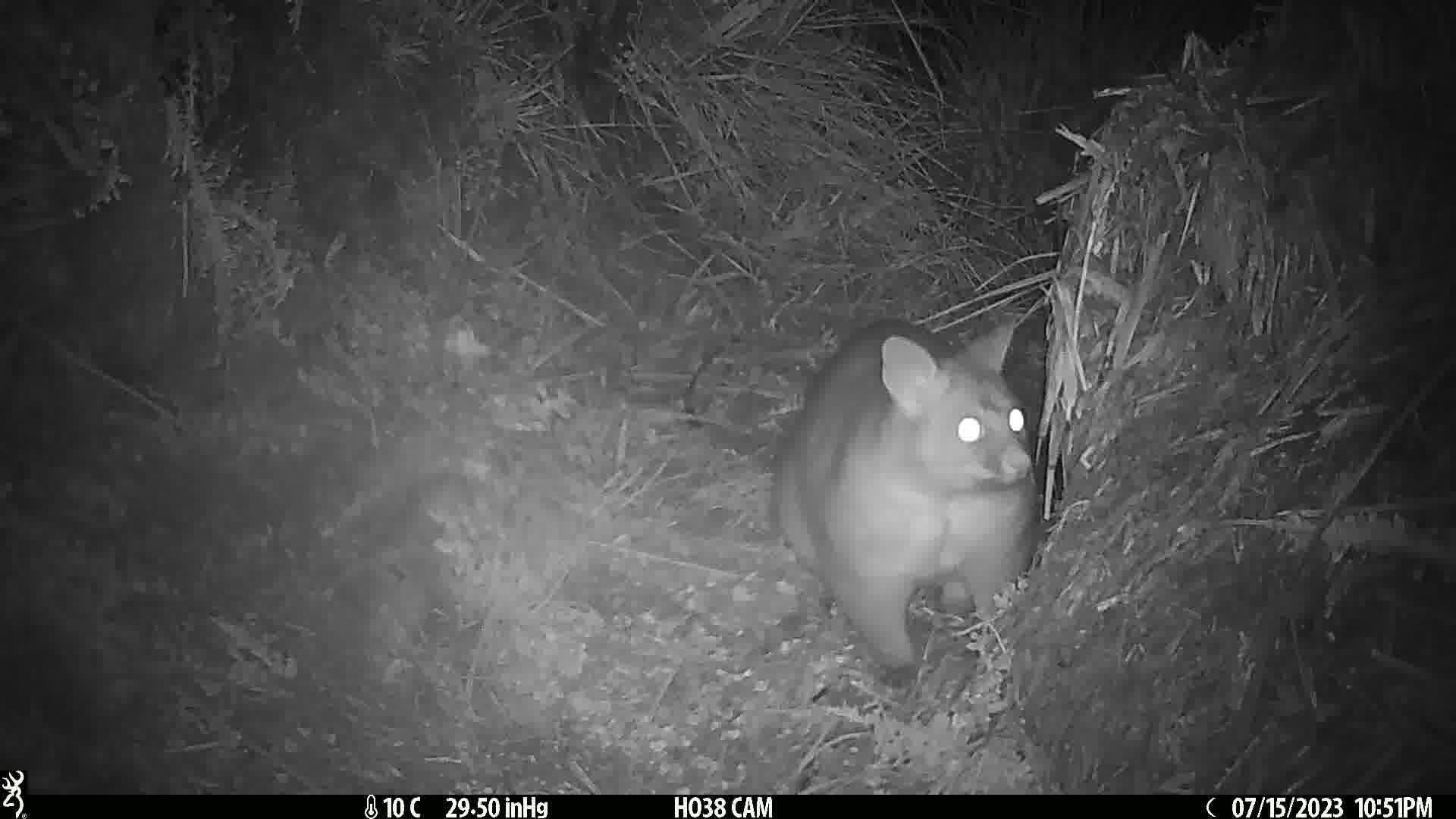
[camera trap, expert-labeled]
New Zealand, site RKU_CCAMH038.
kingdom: Animalia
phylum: Chordata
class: Mammalia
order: Diprotodontia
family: Phalangeridae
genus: Trichosurus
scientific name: Trichosurus vulpecula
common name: common brushtail possum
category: possum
Possum (common brushtail possum) (Trichosurus vulpecula).